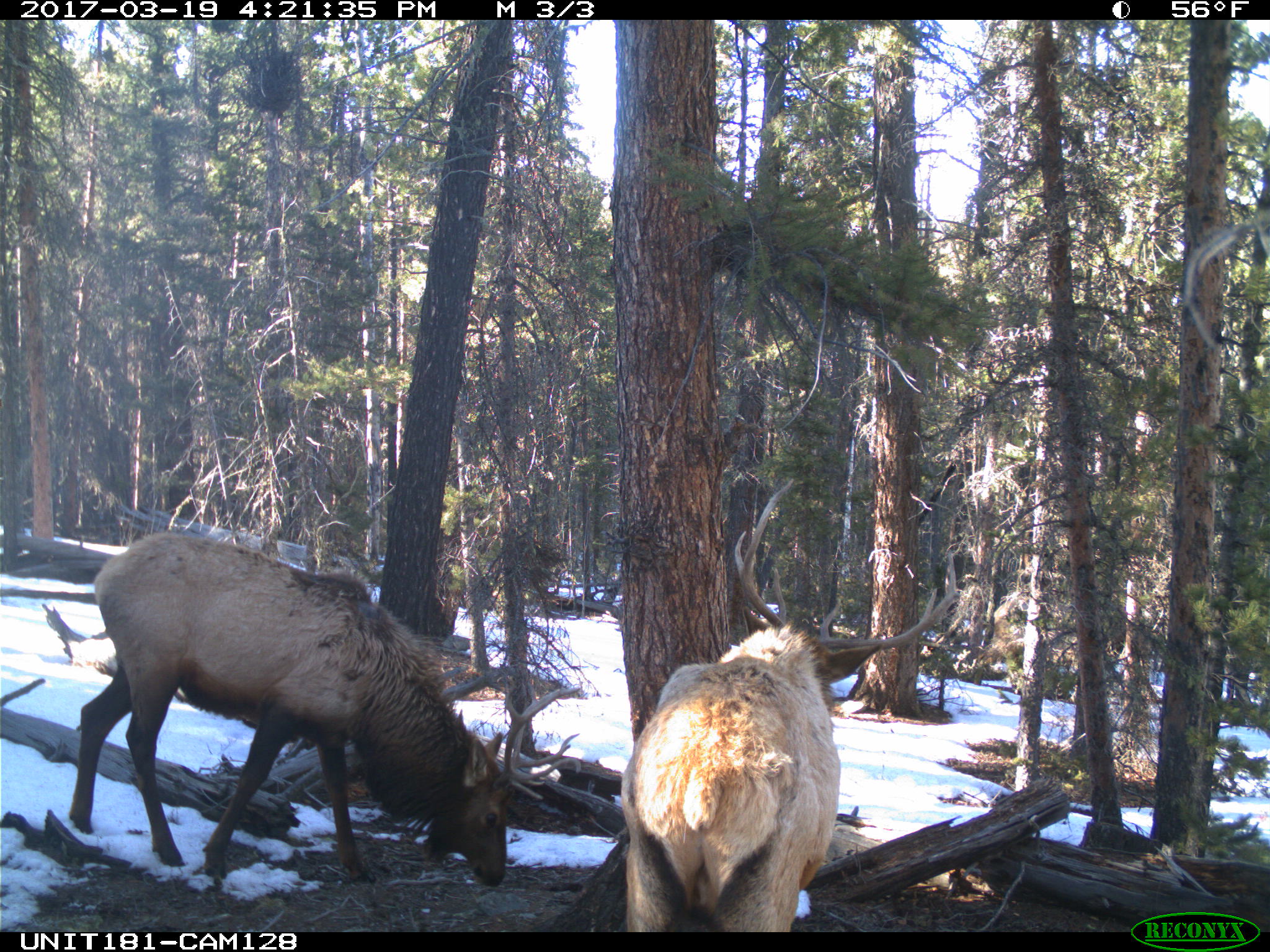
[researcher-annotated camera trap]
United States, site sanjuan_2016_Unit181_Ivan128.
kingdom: Animalia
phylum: Chordata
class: Mammalia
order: Artiodactyla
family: Cervidae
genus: Cervus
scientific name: Cervus elaphus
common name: red deer